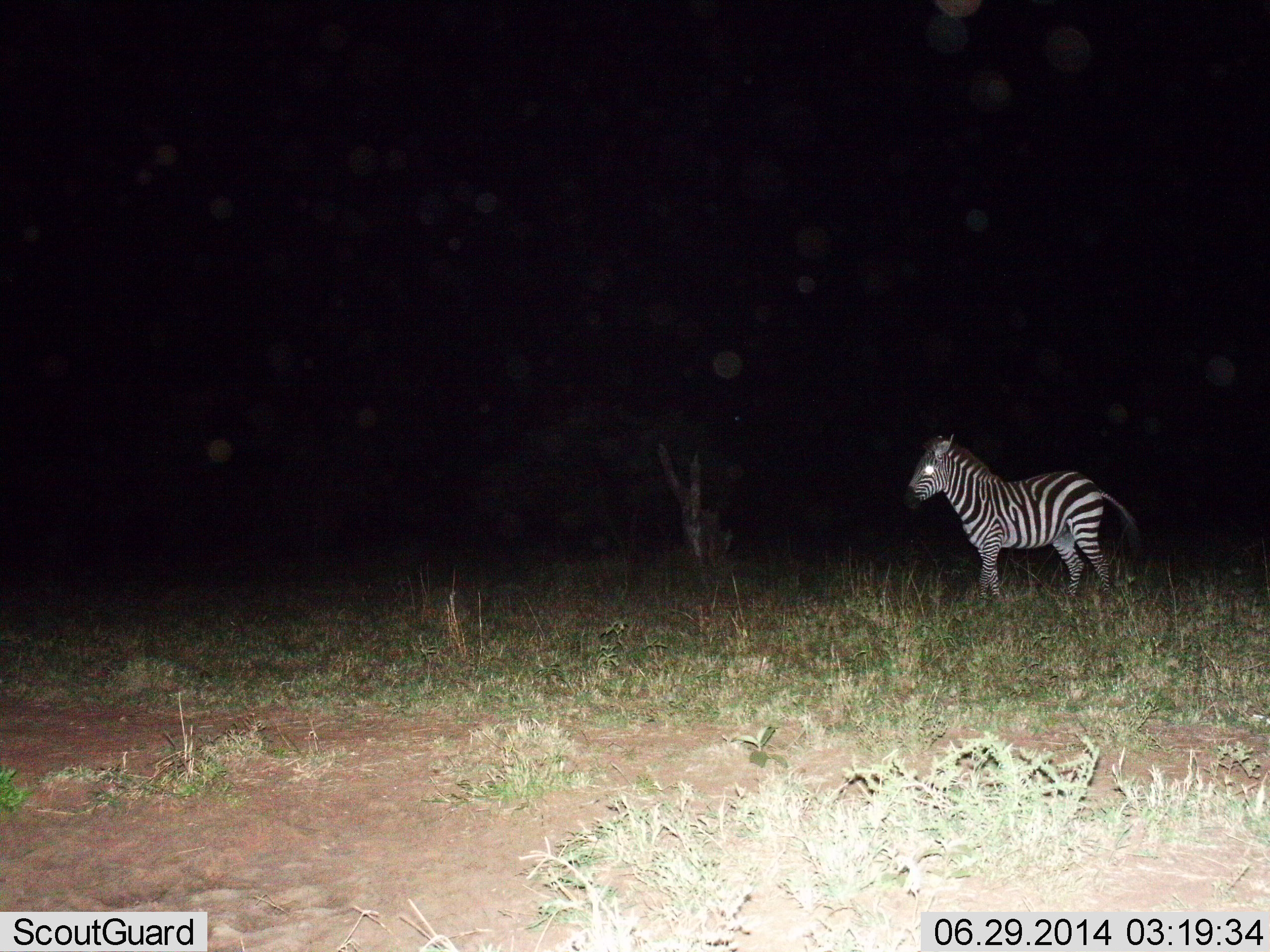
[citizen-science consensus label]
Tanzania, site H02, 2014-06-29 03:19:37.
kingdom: Animalia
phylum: Chordata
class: Mammalia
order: Perissodactyla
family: Equidae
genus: Equus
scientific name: Equus quagga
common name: plains zebra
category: zebra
Zebra (plains zebra) (Equus quagga), count 1. Behavior (volunteer vote fractions): standing 90%, resting 0%, moving 10%, interacting 0%. Young present (vote fraction): 10%. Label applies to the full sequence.